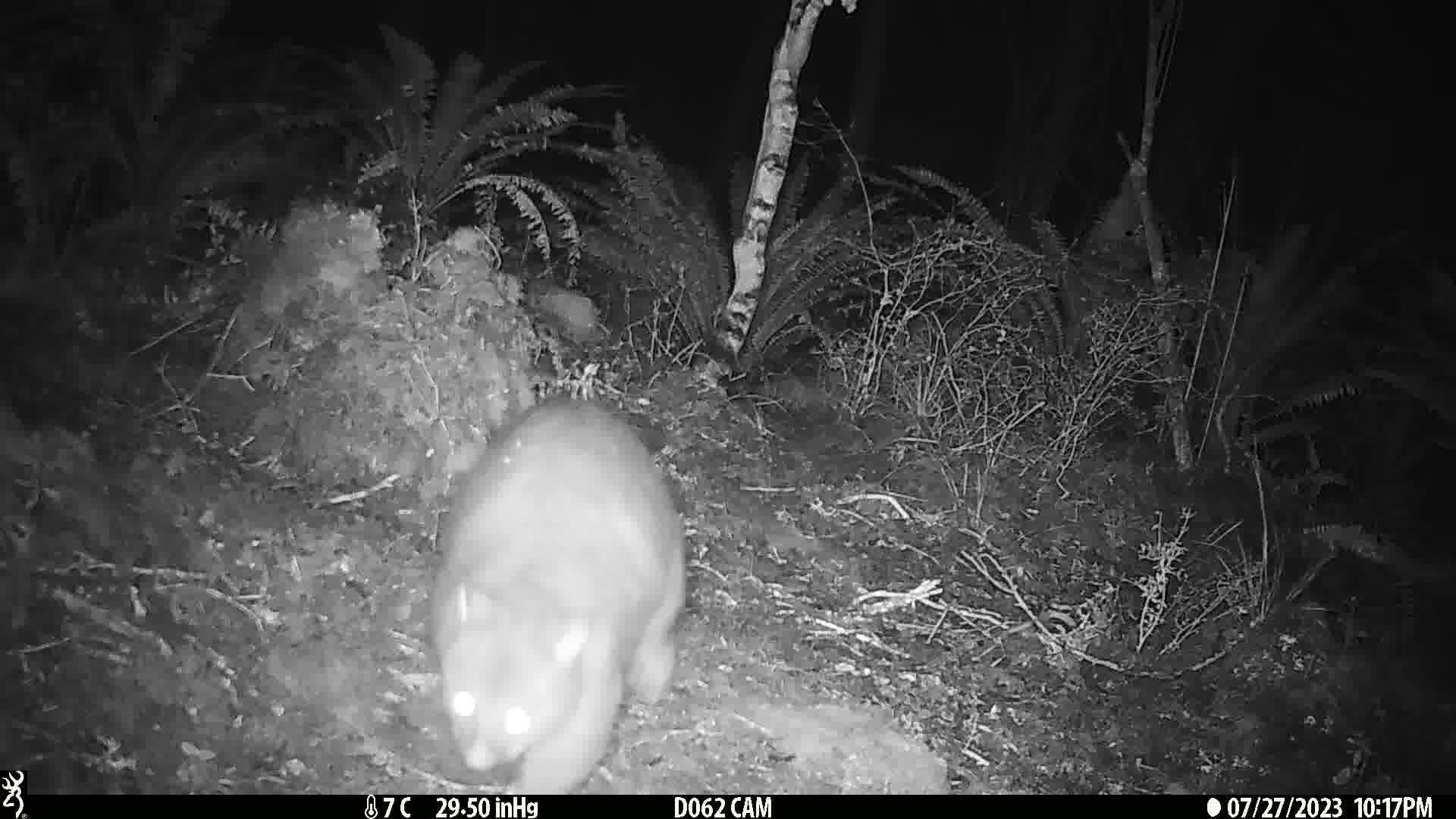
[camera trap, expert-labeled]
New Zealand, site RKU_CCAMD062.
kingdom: Animalia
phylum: Chordata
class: Mammalia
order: Diprotodontia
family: Phalangeridae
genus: Trichosurus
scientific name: Trichosurus vulpecula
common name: common brushtail possum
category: possum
Possum (common brushtail possum) (Trichosurus vulpecula).